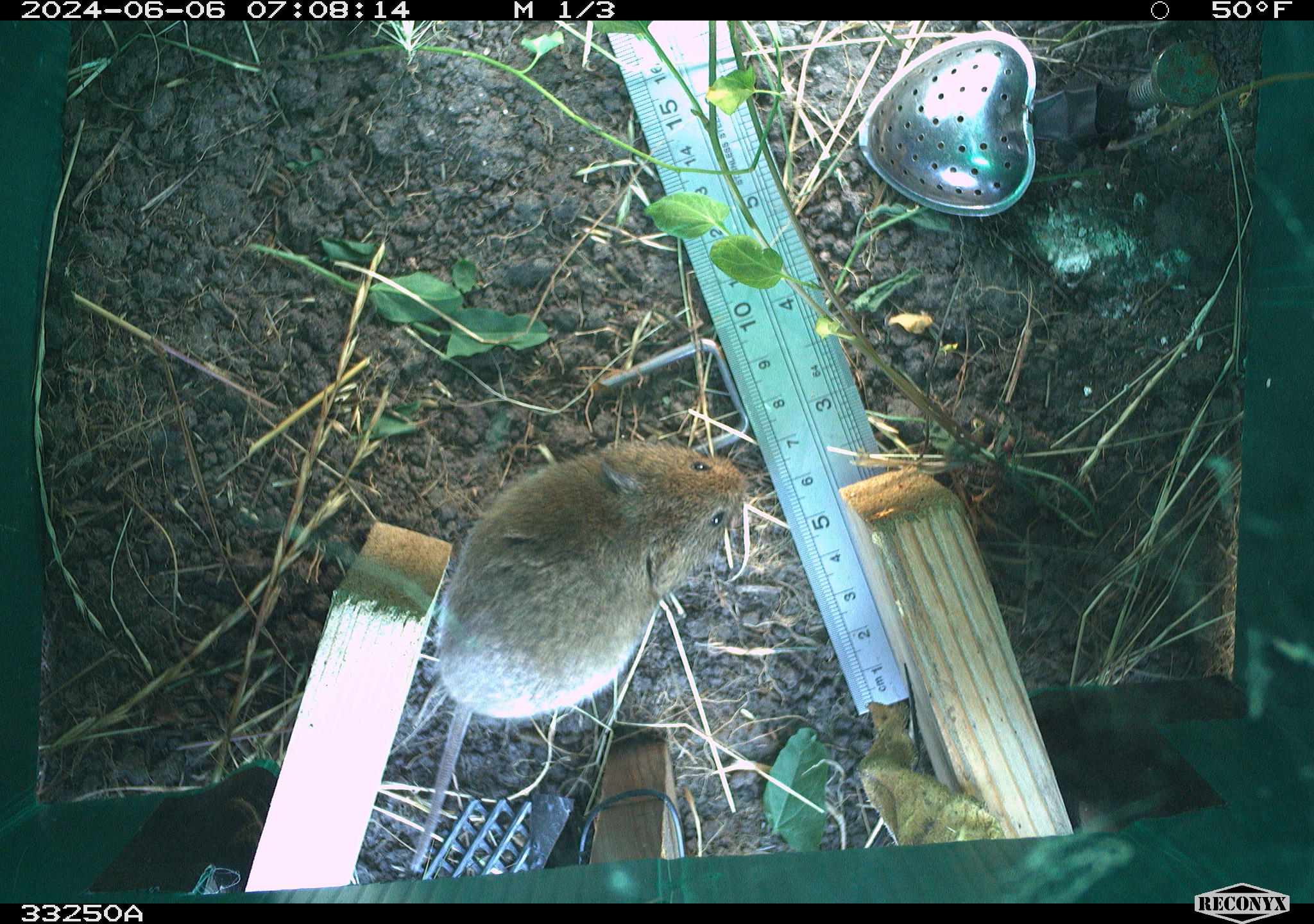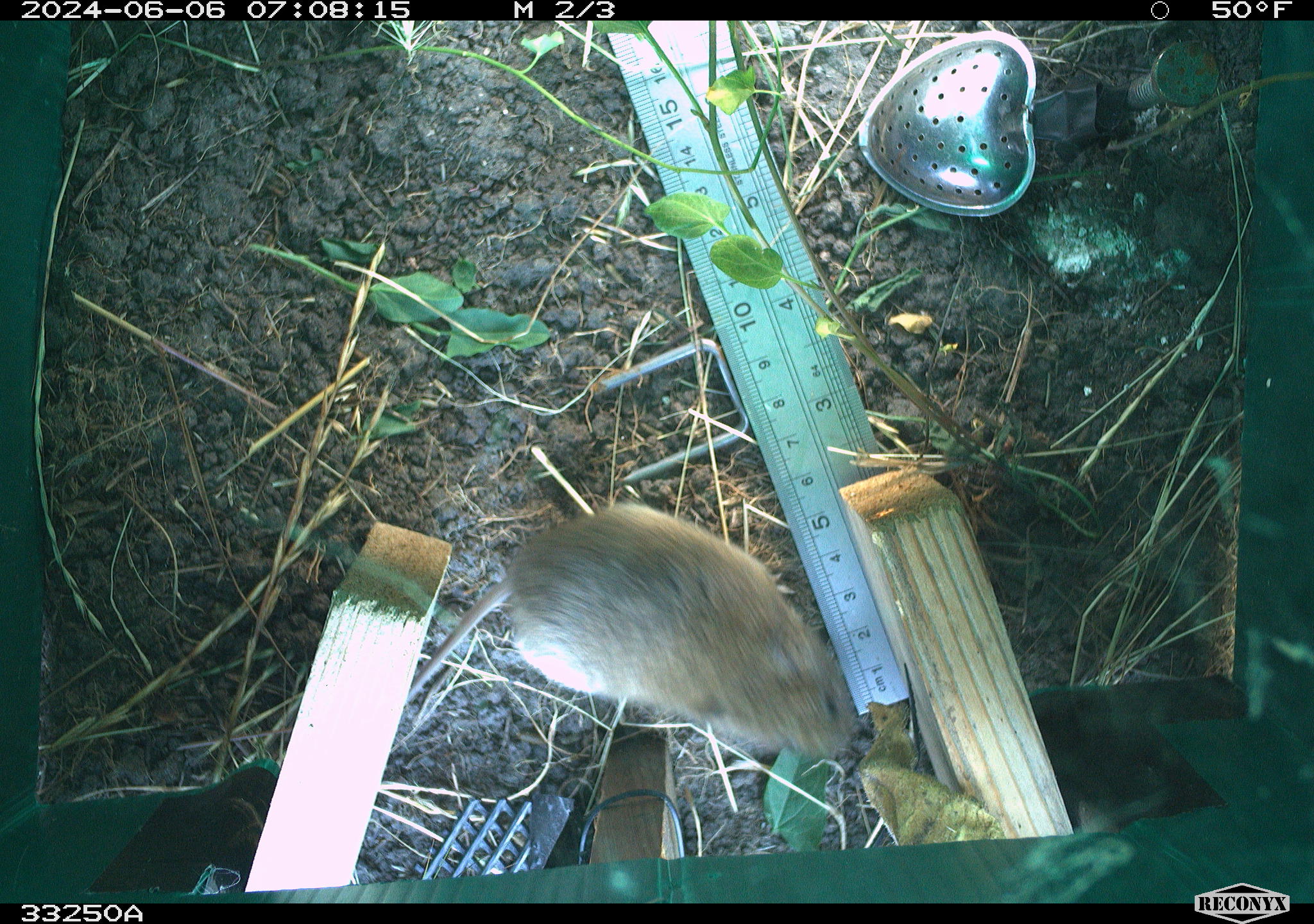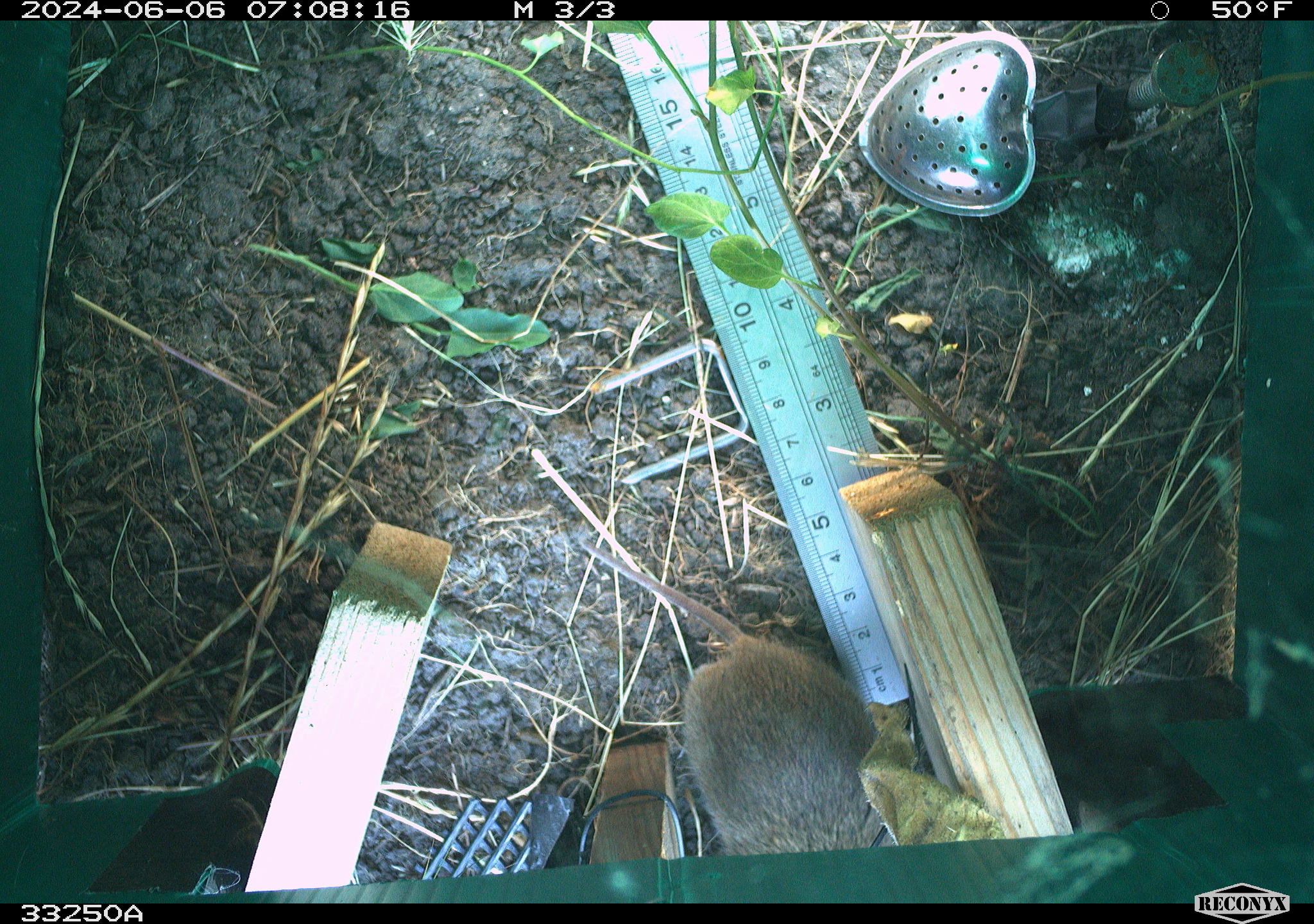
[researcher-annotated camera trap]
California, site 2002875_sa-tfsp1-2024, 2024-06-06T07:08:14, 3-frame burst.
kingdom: Animalia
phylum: Chordata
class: Mammalia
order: Rodentia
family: Cricetidae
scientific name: Arvicolinae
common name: voles, lemmings, and muskrats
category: arvicolinae subfamily